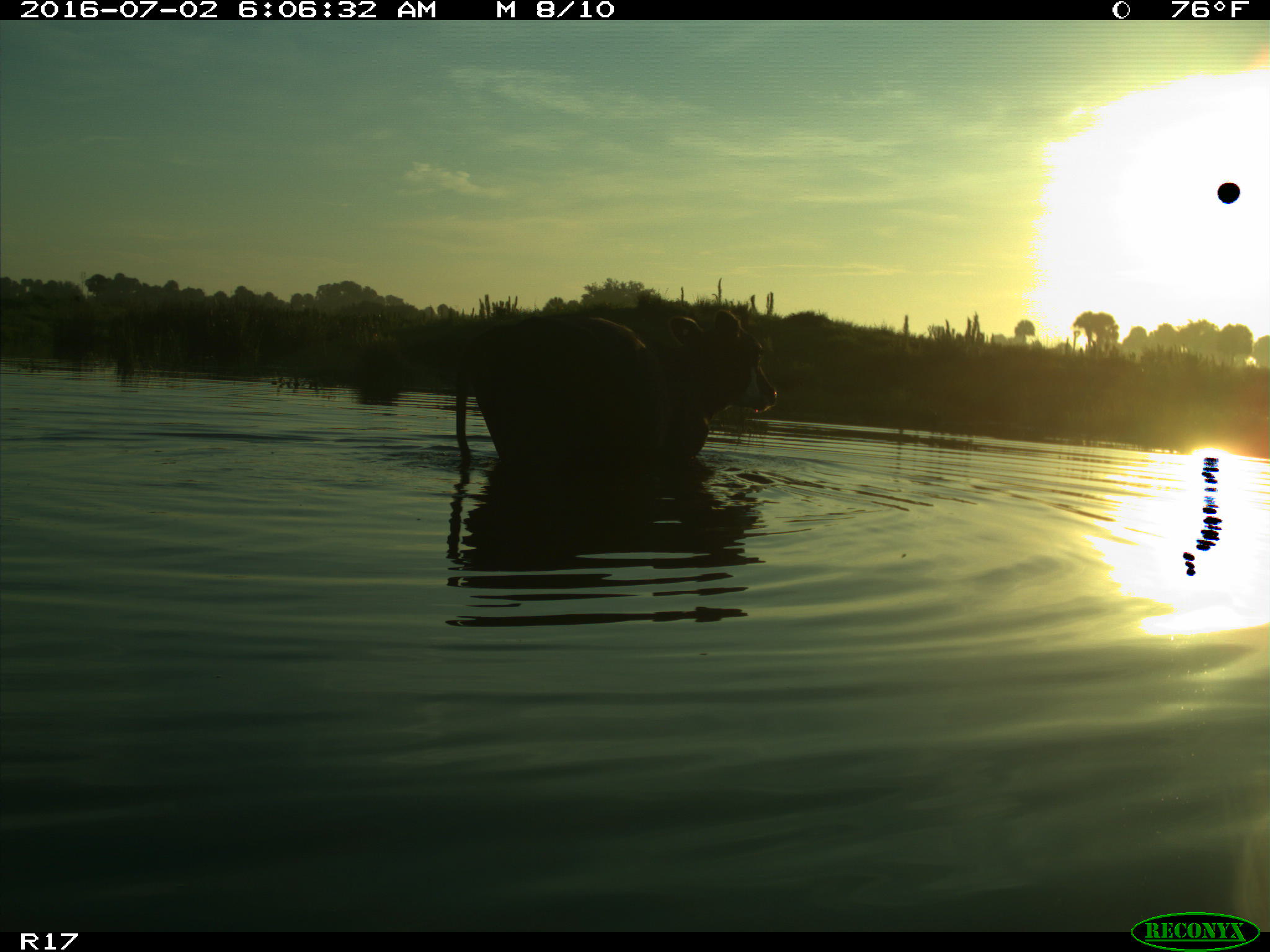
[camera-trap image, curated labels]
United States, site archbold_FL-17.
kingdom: Animalia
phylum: Chordata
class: Mammalia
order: Artiodactyla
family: Bovidae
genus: Bos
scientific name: Bos taurus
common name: domestic cow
Bos taurus (domestic cow).